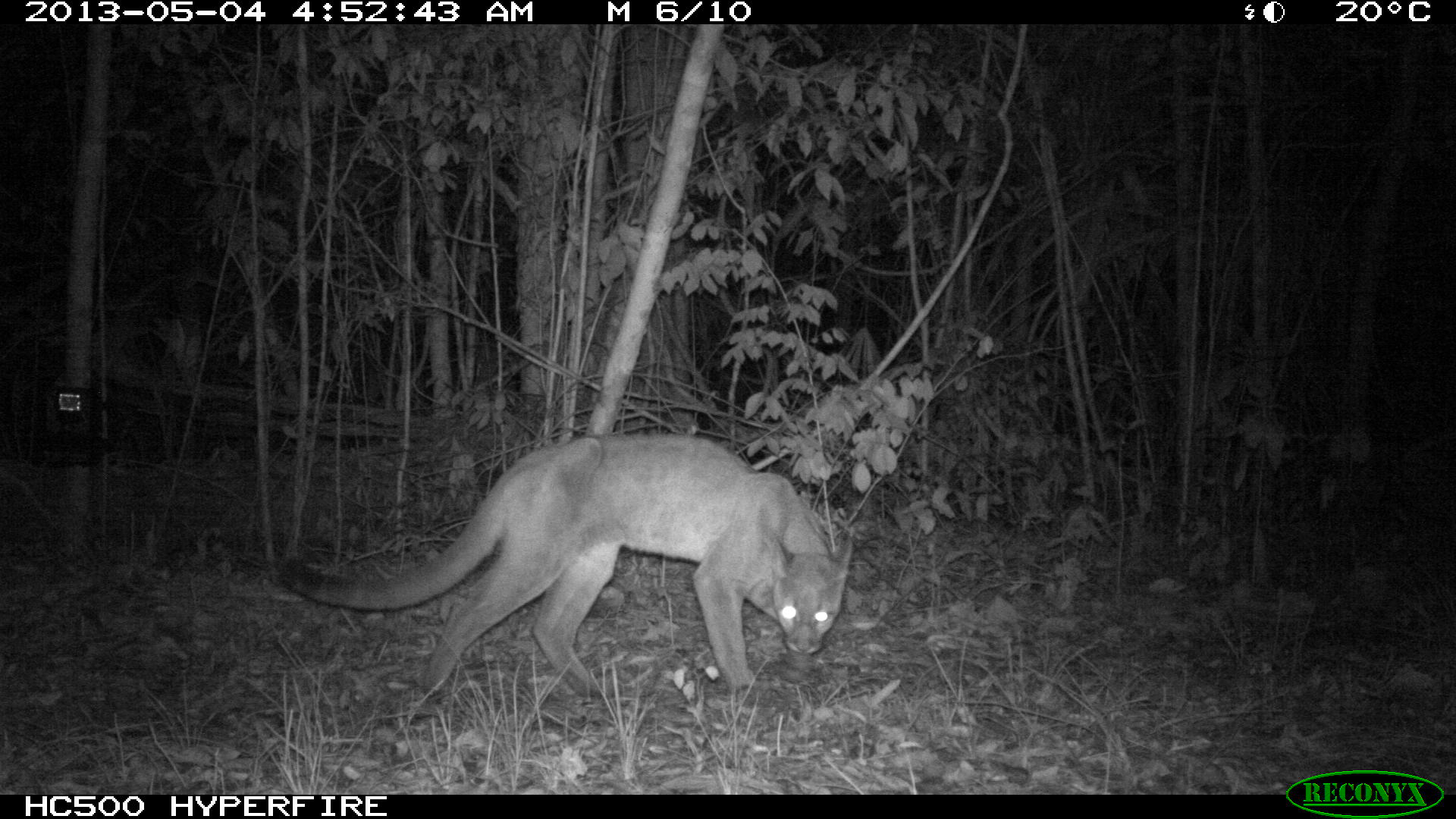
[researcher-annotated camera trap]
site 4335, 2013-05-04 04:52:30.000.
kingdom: Animalia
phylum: Chordata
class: Mammalia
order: Carnivora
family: Felidae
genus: Puma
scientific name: Puma concolor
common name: mountain lion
Puma concolor (mountain lion), count 2.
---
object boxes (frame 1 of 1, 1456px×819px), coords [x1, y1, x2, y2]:
puma concolor: [275, 432, 858, 707]